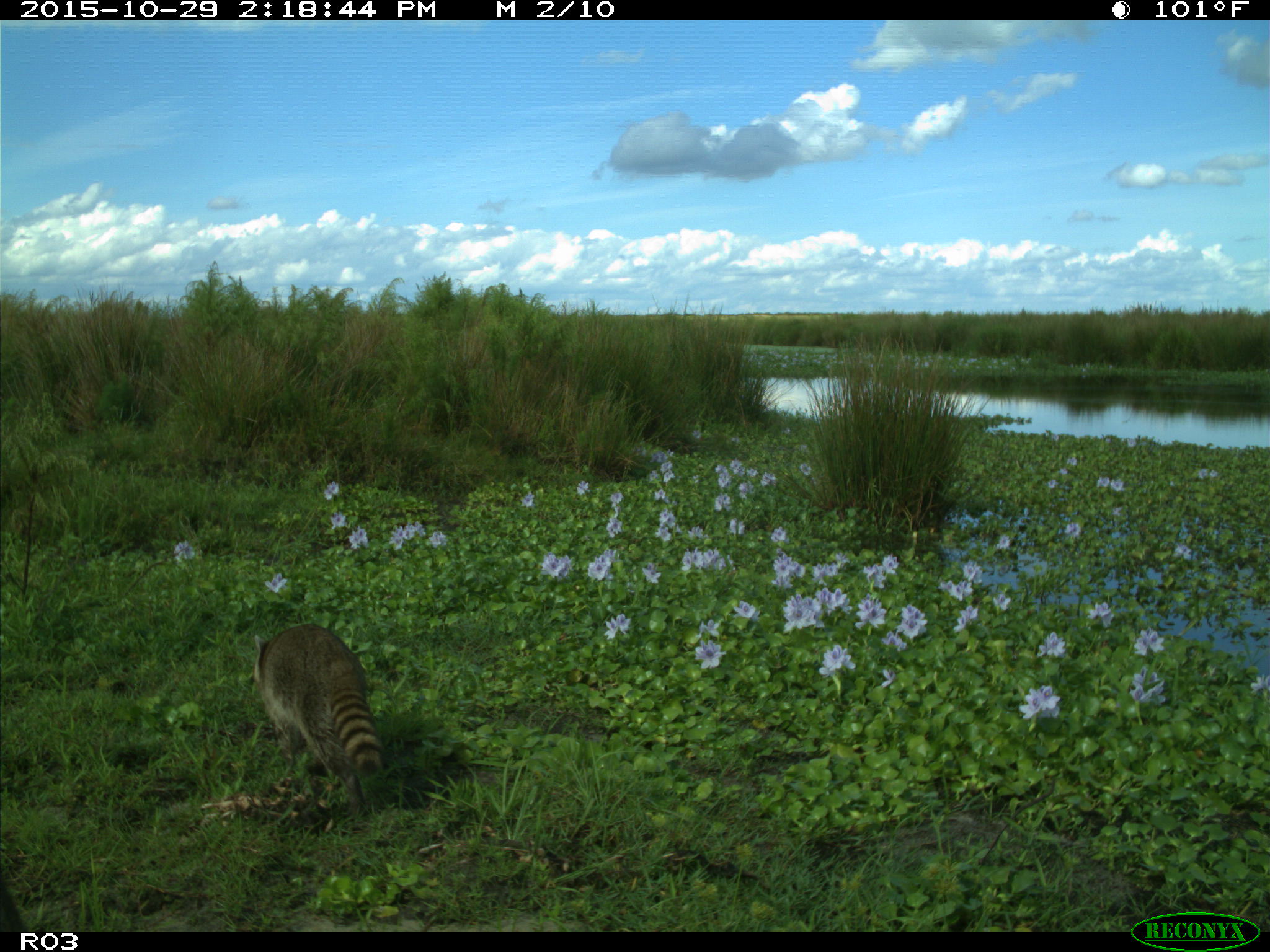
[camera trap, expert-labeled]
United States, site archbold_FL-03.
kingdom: Animalia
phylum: Chordata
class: Mammalia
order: Carnivora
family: Procyonidae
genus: Procyon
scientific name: Procyon lotor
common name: common raccoon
Procyon lotor (common raccoon).